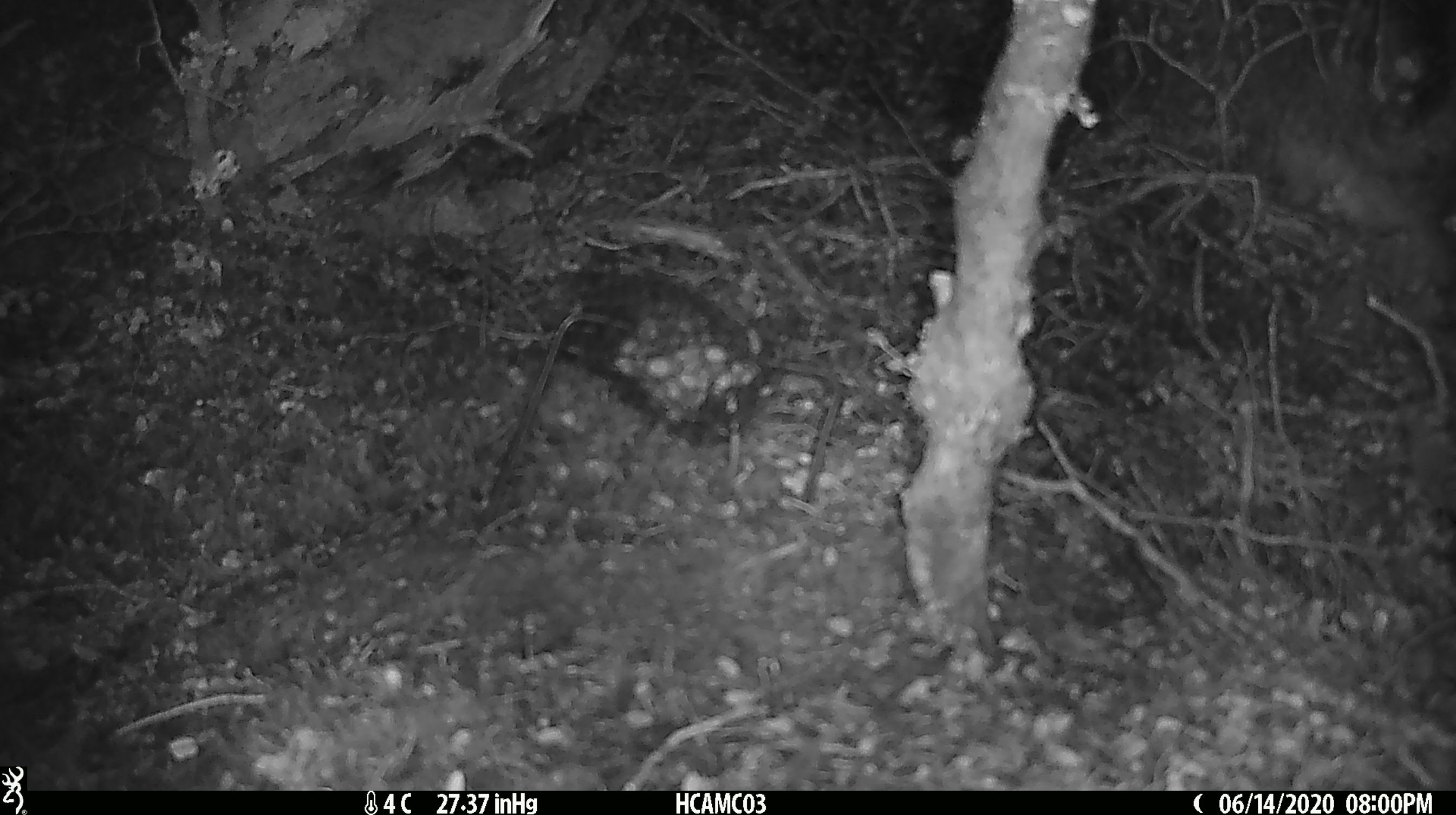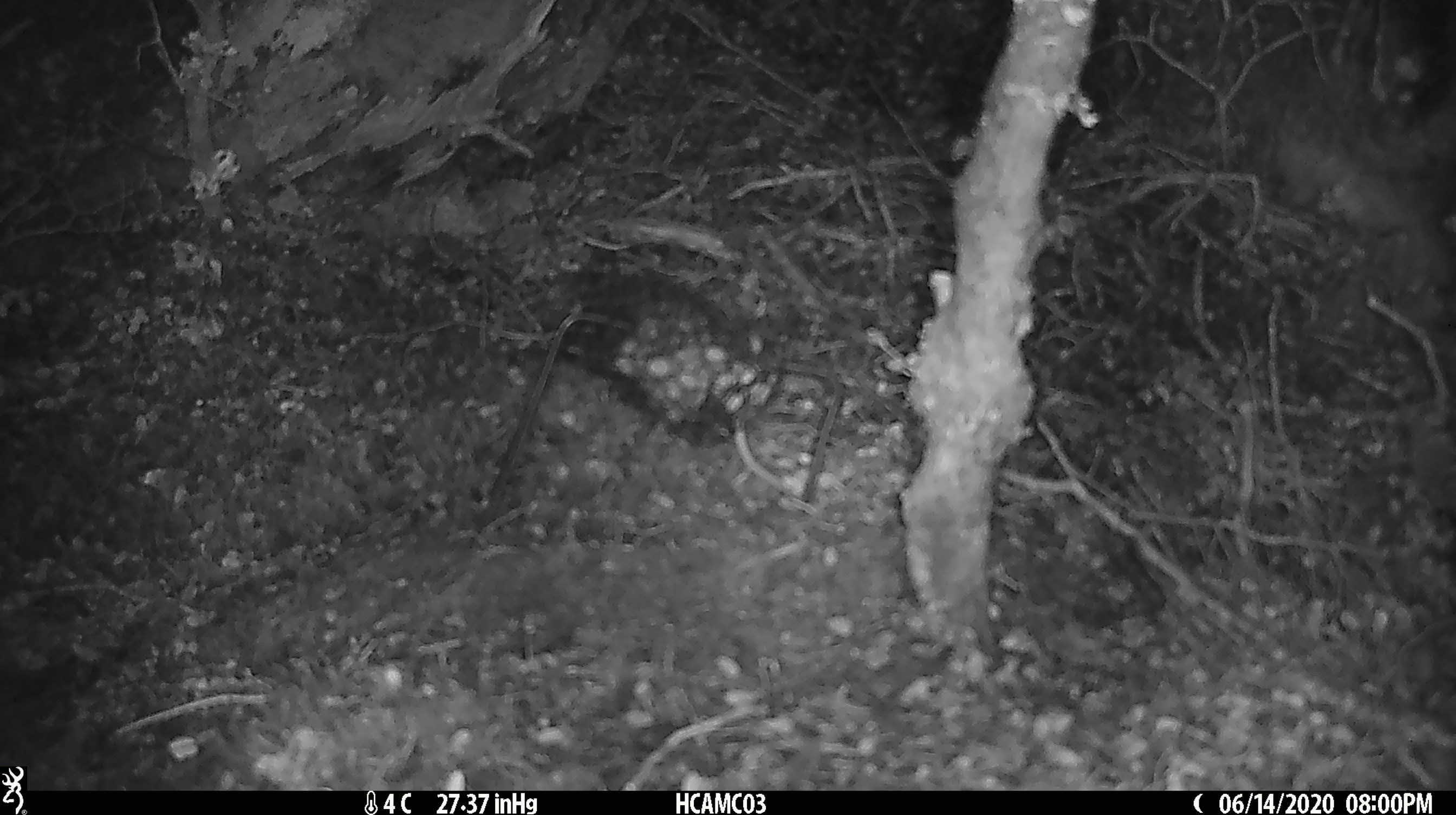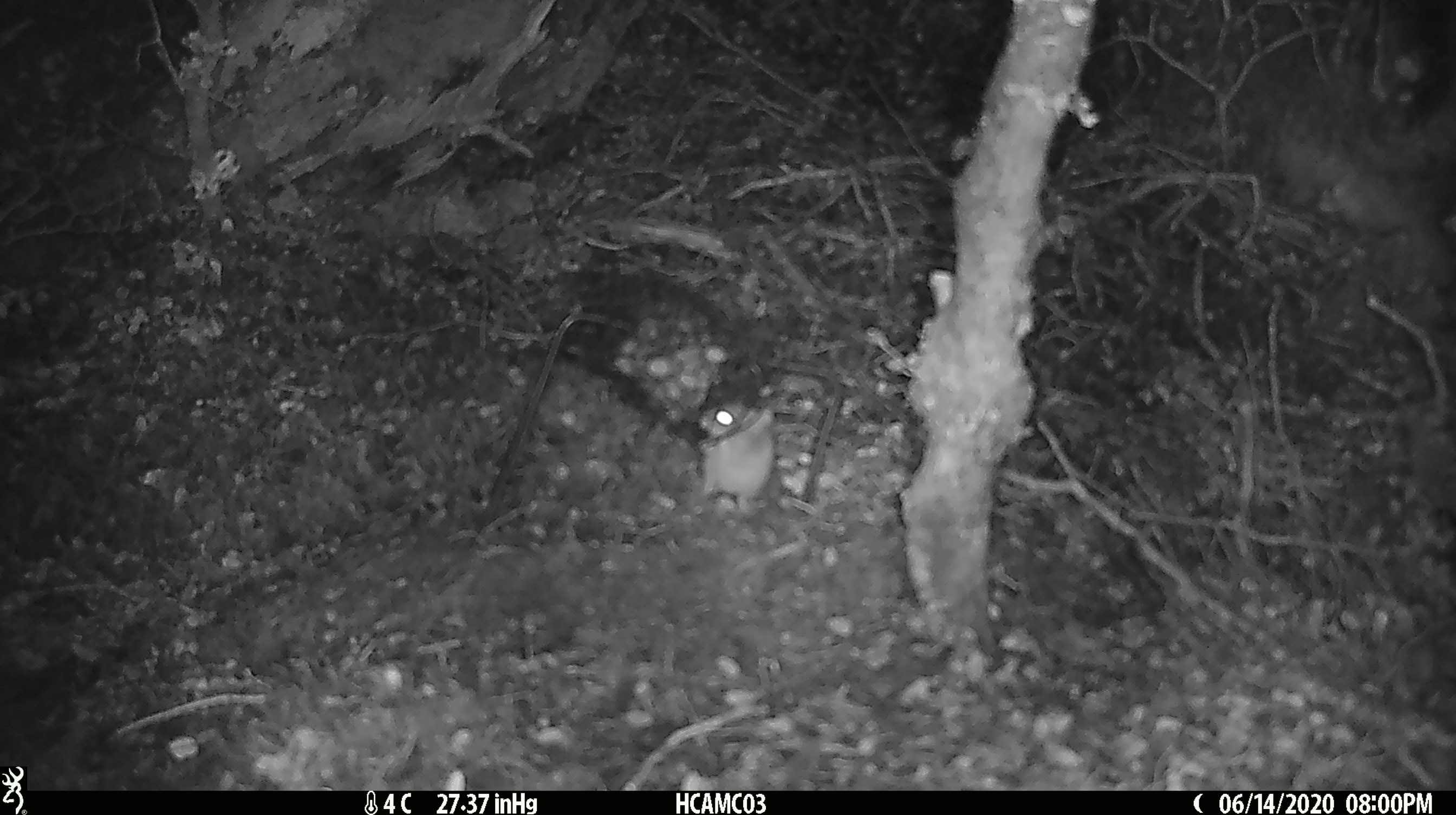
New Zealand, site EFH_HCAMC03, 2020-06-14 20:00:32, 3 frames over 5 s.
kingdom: Animalia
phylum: Chordata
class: Mammalia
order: Rodentia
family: Muridae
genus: Mus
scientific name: Mus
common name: mouse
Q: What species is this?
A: Mouse (Mus).